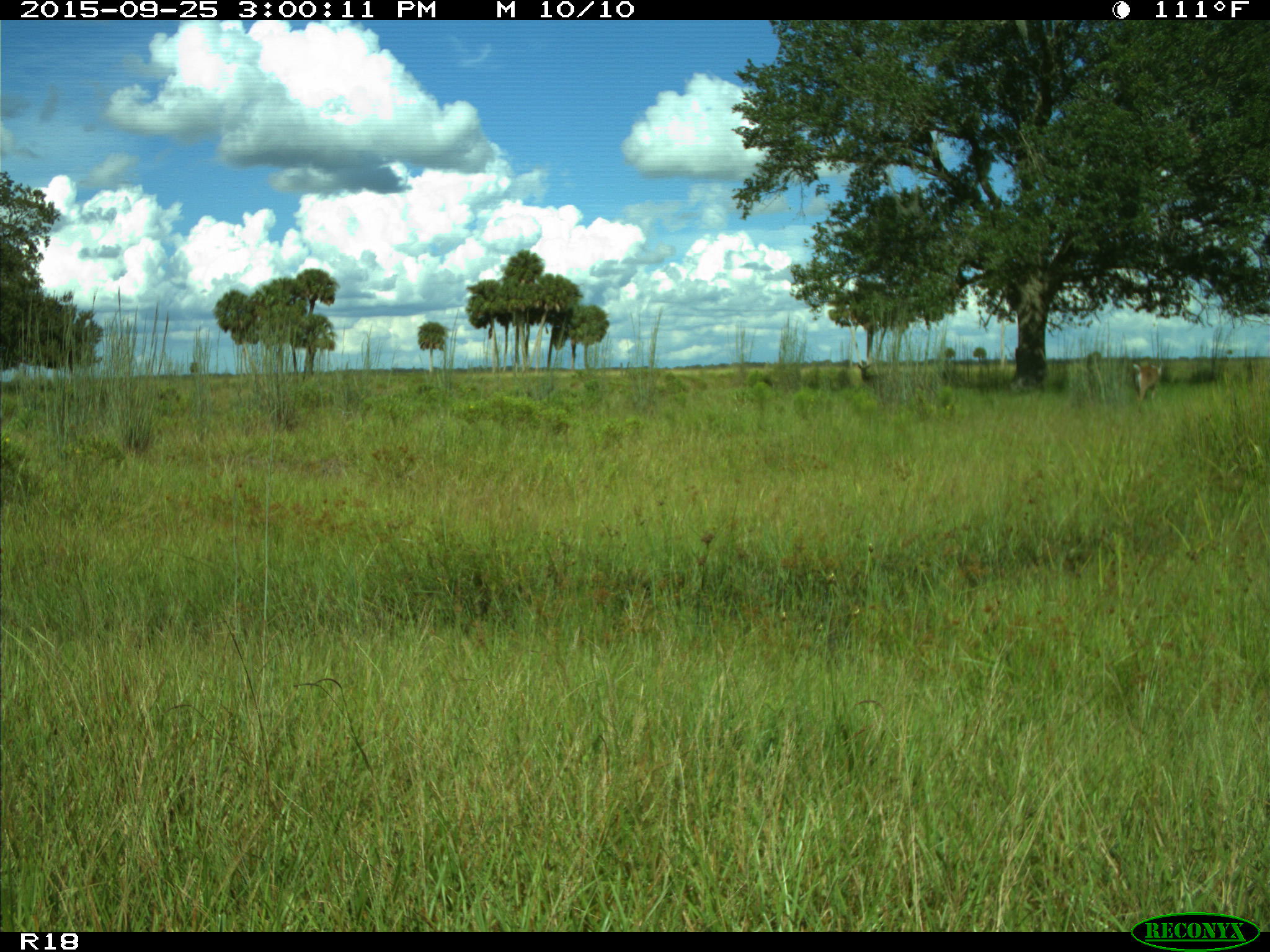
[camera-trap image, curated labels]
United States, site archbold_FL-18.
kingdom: Animalia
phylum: Chordata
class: Mammalia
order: Artiodactyla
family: Cervidae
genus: Odocoileus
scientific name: Odocoileus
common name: deer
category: unidentified deer